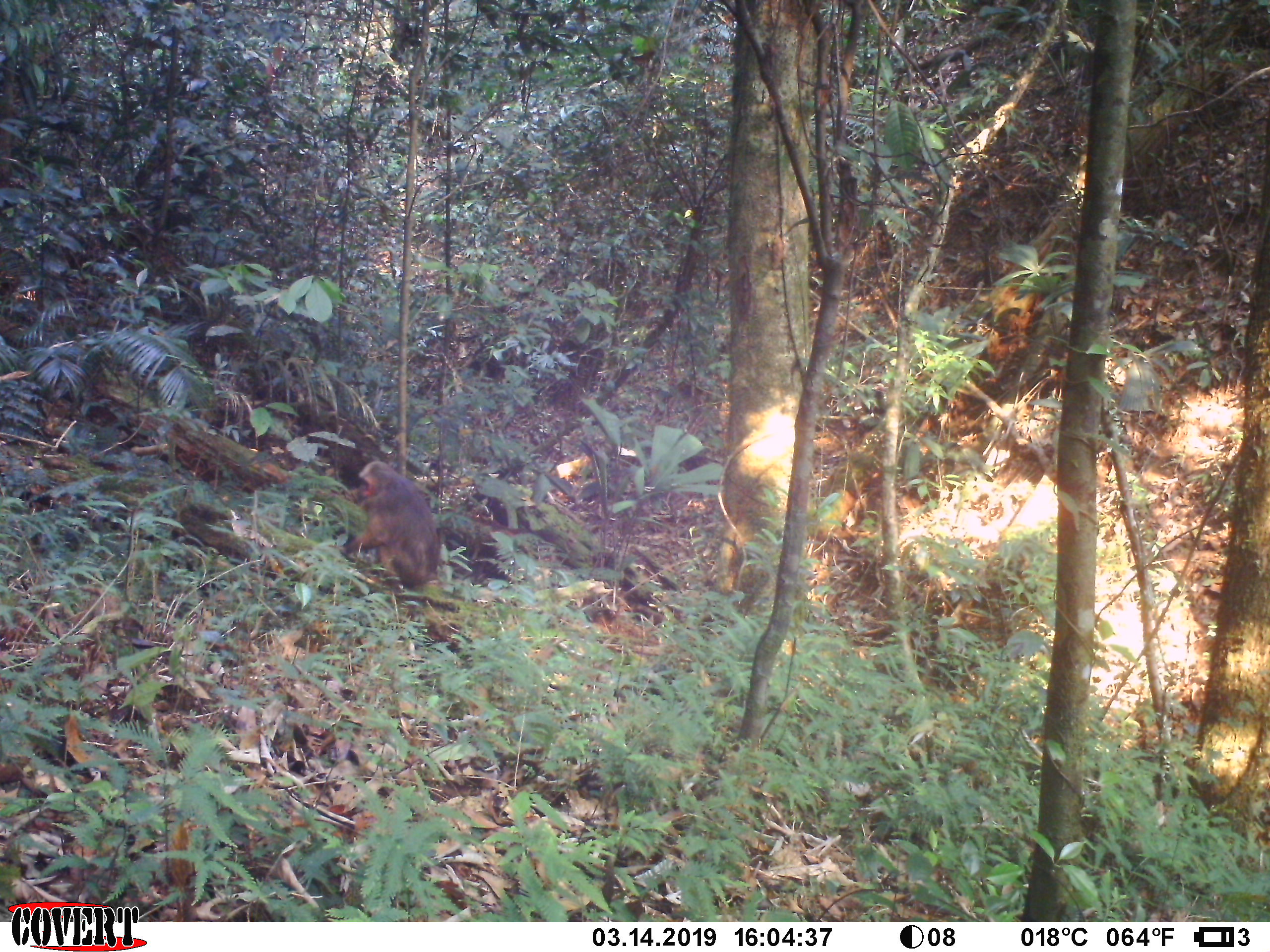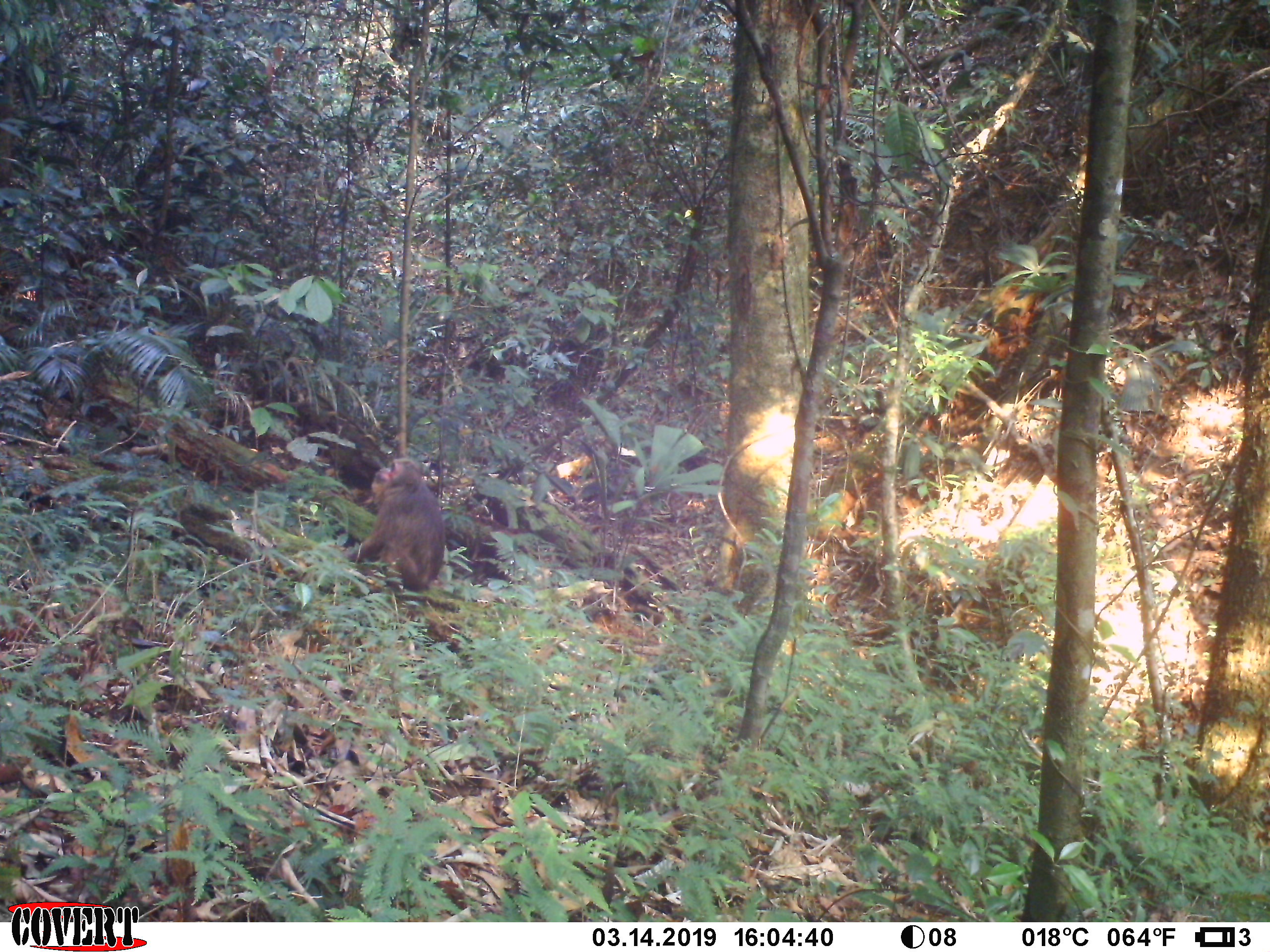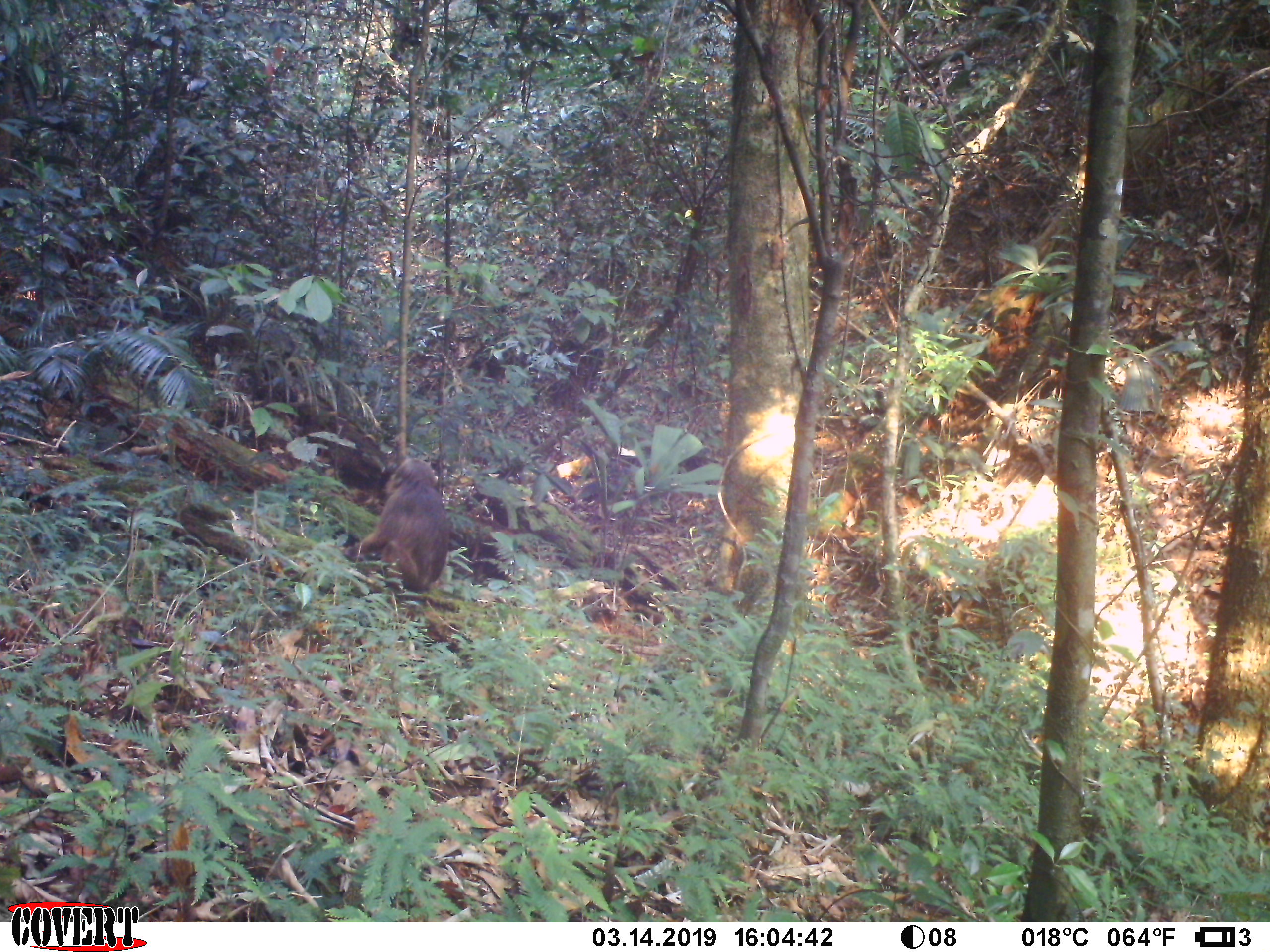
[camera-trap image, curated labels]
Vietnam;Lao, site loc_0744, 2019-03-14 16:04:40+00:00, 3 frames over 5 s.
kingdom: Animalia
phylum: Chordata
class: Mammalia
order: Primates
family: Cercopithecidae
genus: Macaca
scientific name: Macaca arctoides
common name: stump-tailed macaque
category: stump tailed macaque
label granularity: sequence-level